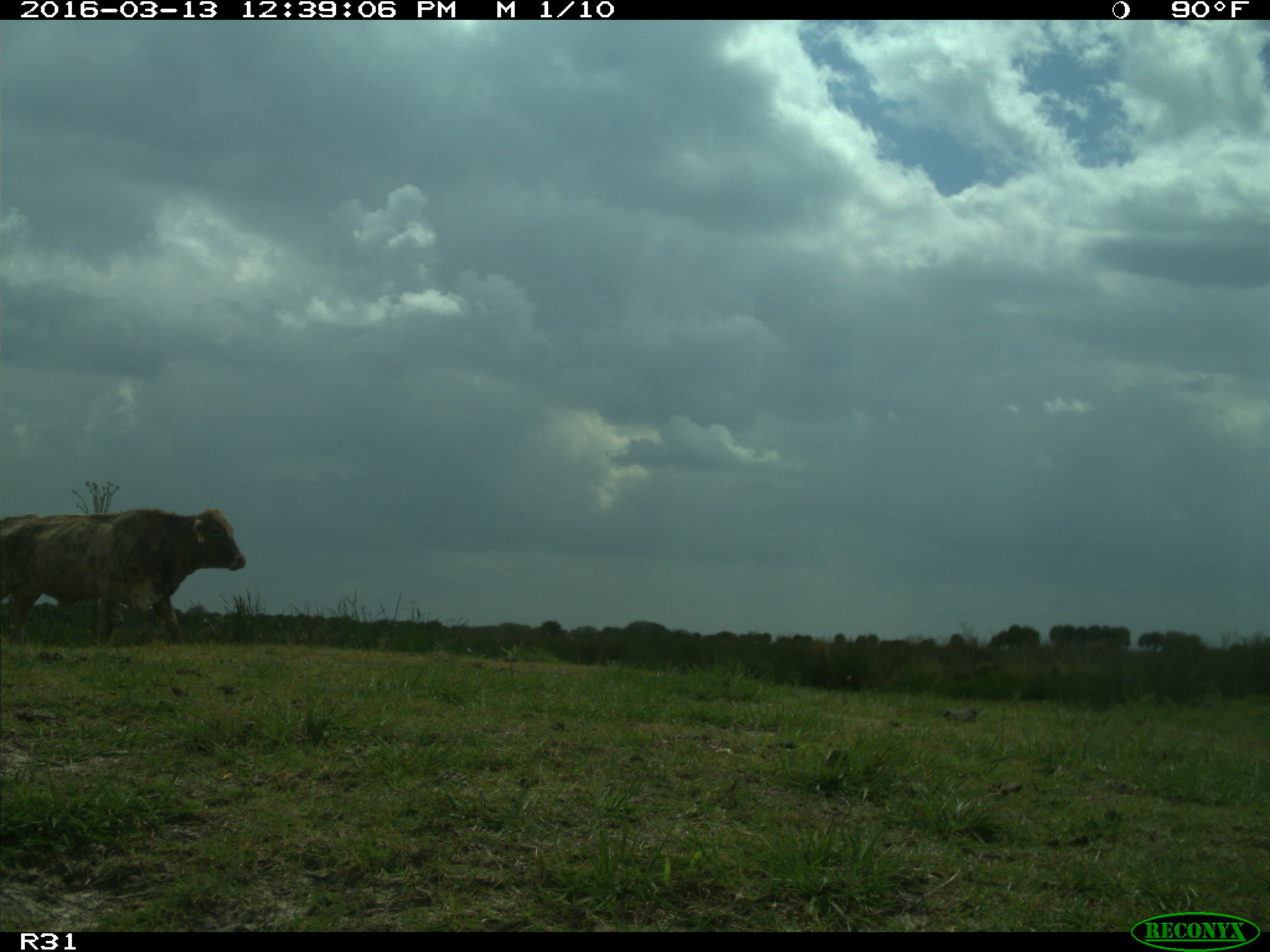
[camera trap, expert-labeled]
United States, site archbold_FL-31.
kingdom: Animalia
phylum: Chordata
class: Mammalia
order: Artiodactyla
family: Bovidae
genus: Bos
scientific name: Bos taurus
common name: domestic cow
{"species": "Bos taurus (domestic cow)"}